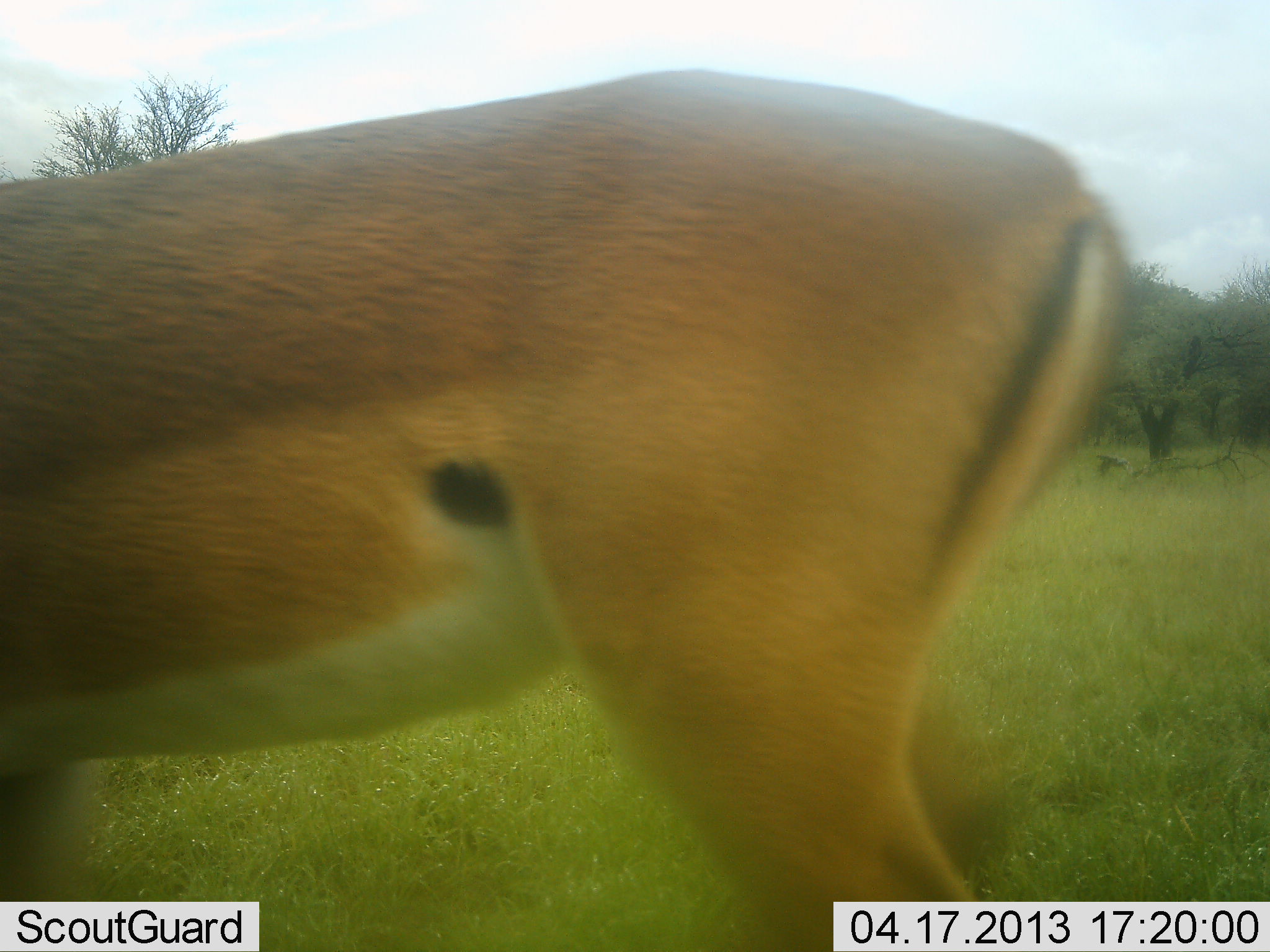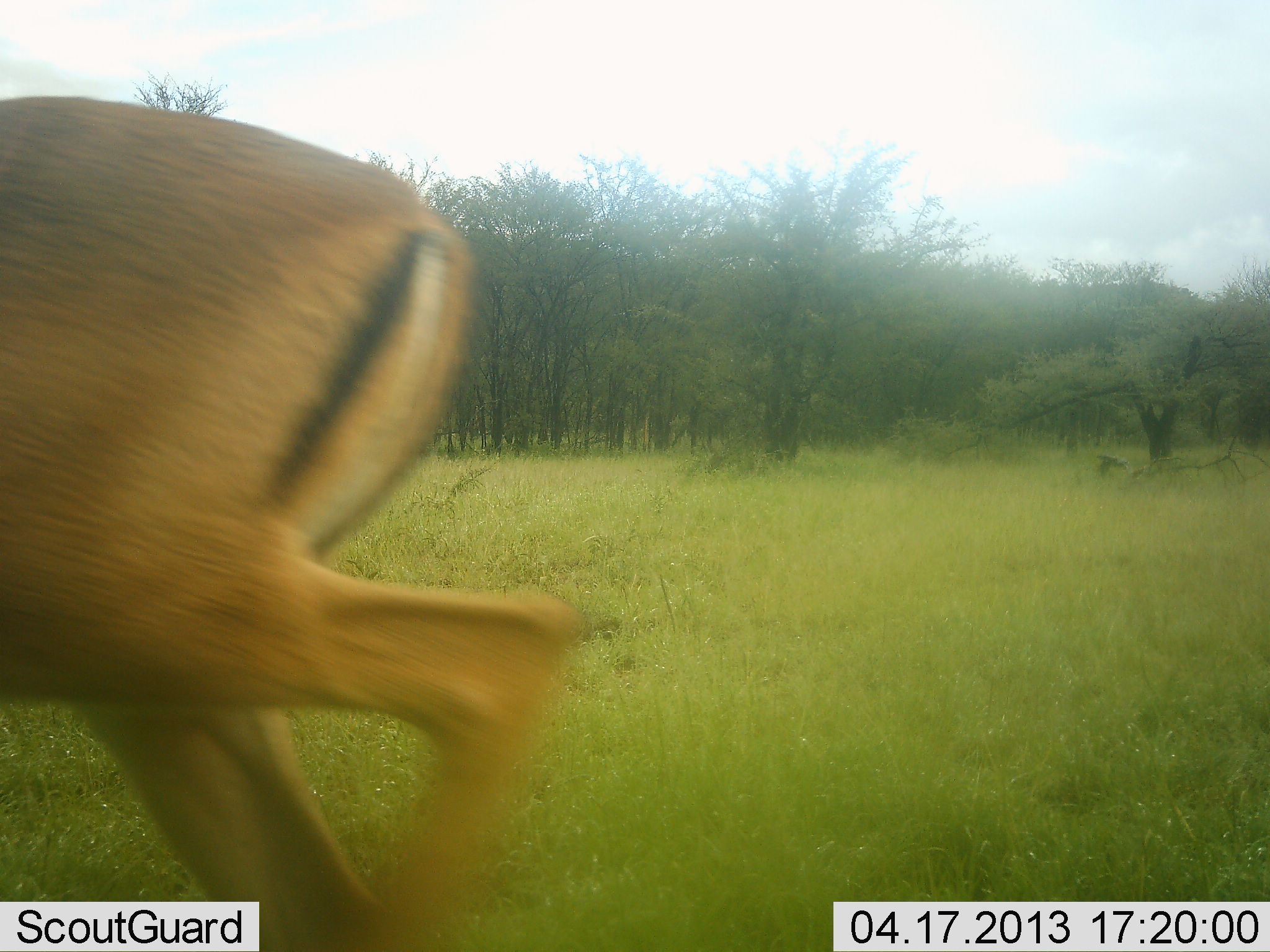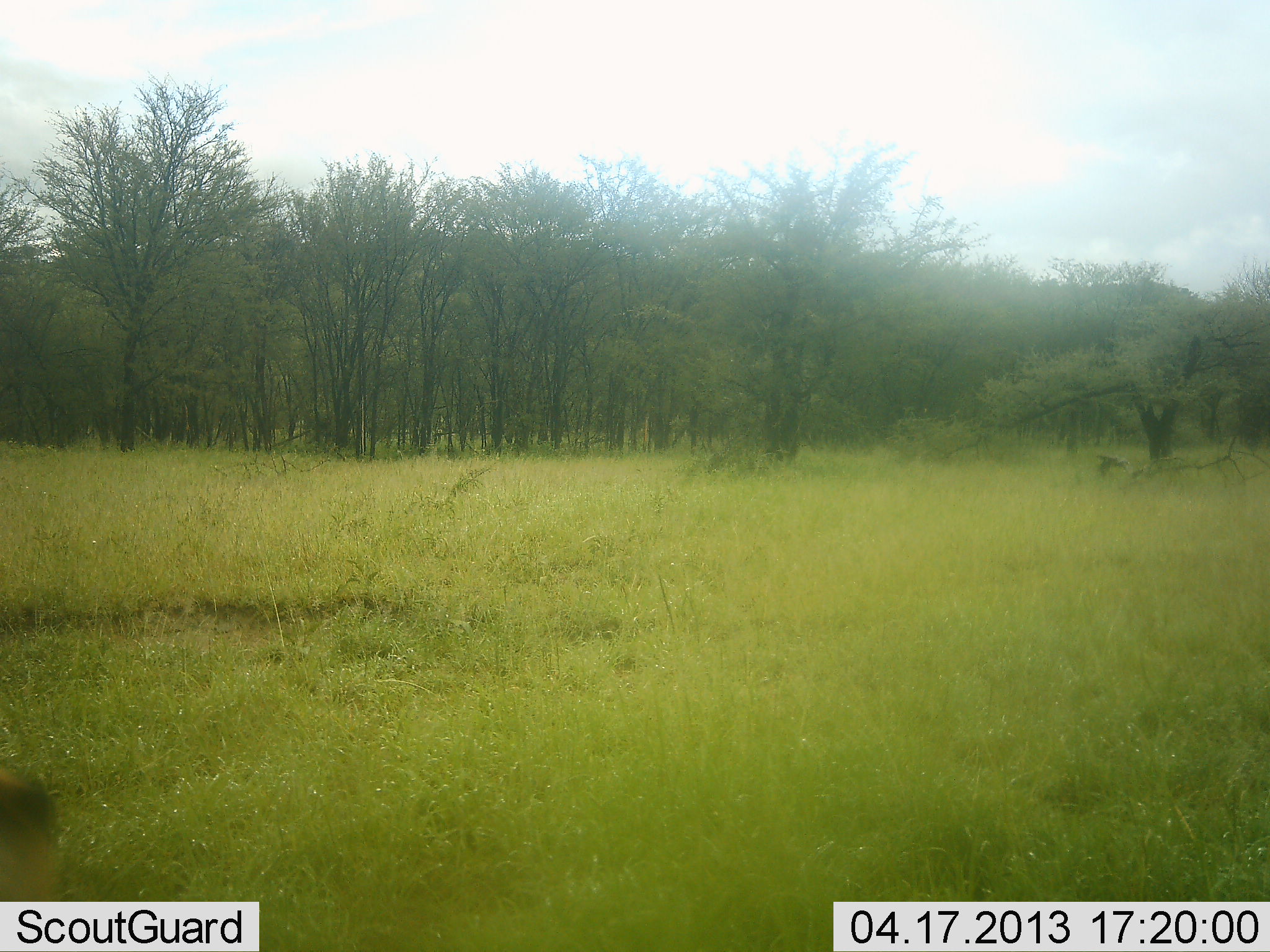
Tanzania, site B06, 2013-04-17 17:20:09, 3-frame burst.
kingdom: Animalia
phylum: Chordata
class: Mammalia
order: Artiodactyla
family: Bovidae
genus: Aepyceros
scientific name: Aepyceros melampus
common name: impala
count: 1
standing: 0%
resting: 0%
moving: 100%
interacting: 0%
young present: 0%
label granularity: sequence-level